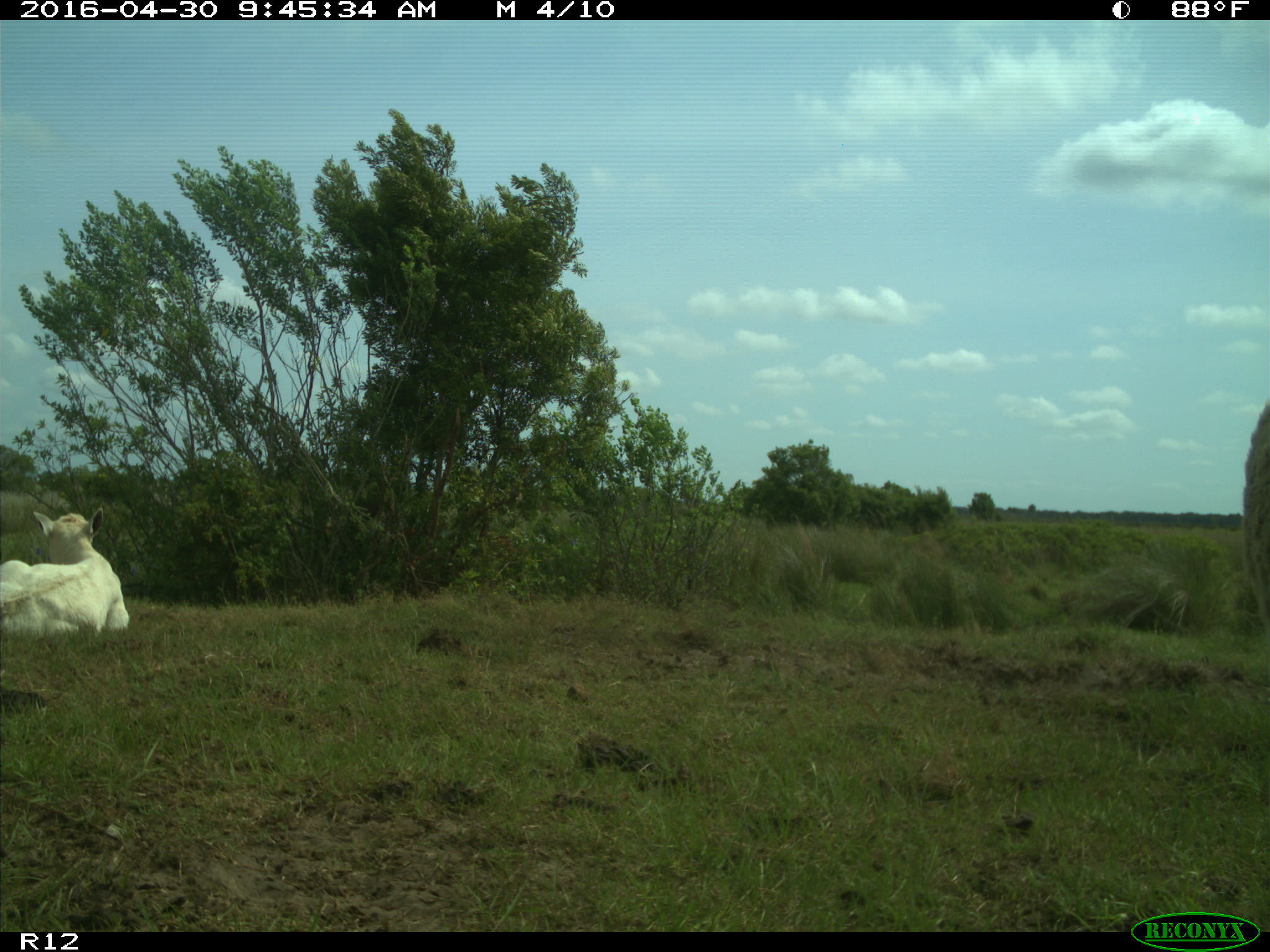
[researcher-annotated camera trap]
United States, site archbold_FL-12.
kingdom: Animalia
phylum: Chordata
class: Mammalia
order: Artiodactyla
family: Bovidae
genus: Bos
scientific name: Bos taurus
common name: domestic cow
Bos taurus (domestic cow).